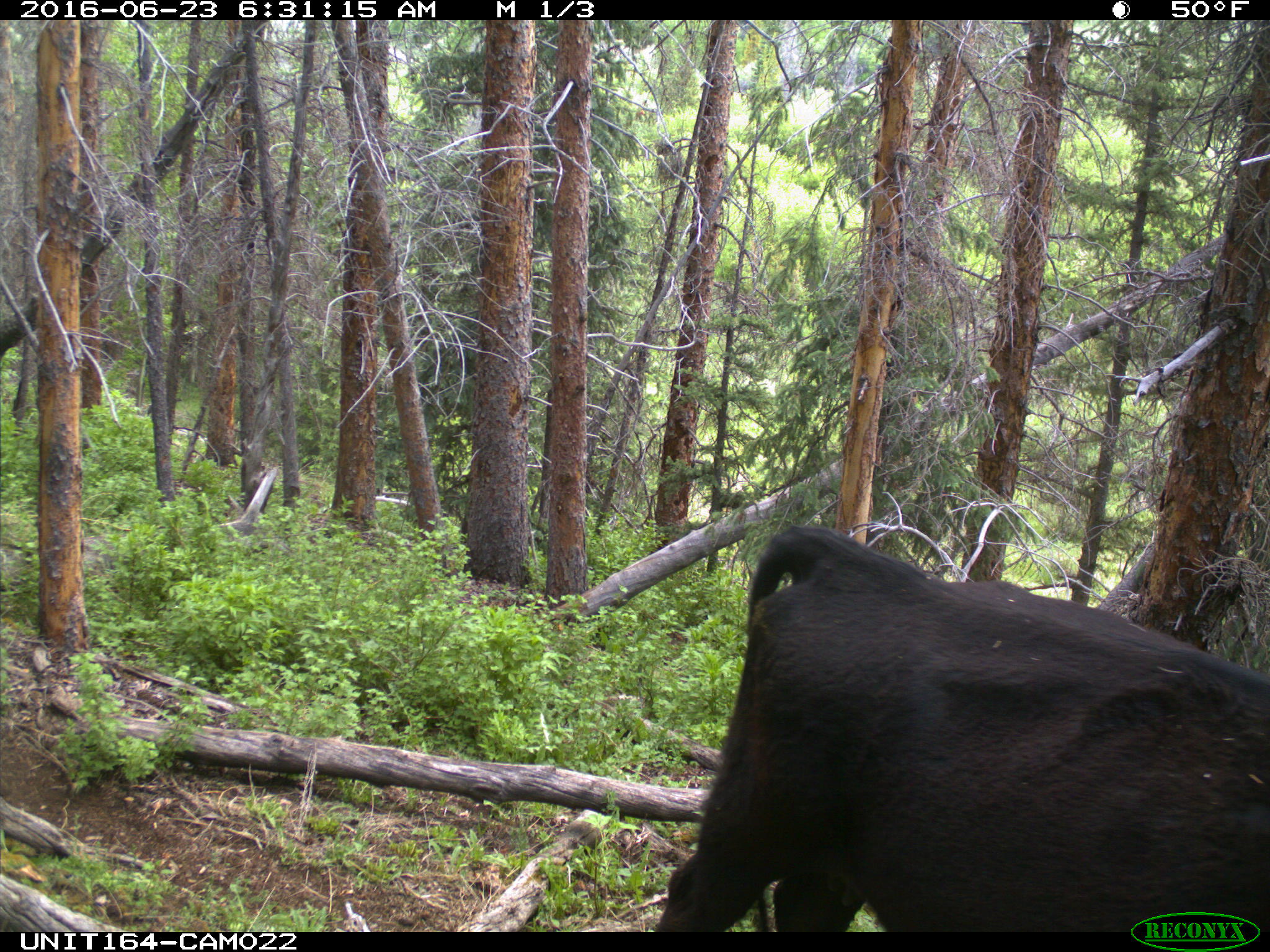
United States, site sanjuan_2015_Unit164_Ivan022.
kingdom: Animalia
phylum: Chordata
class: Mammalia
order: Artiodactyla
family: Bovidae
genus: Bos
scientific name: Bos taurus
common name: domestic cow